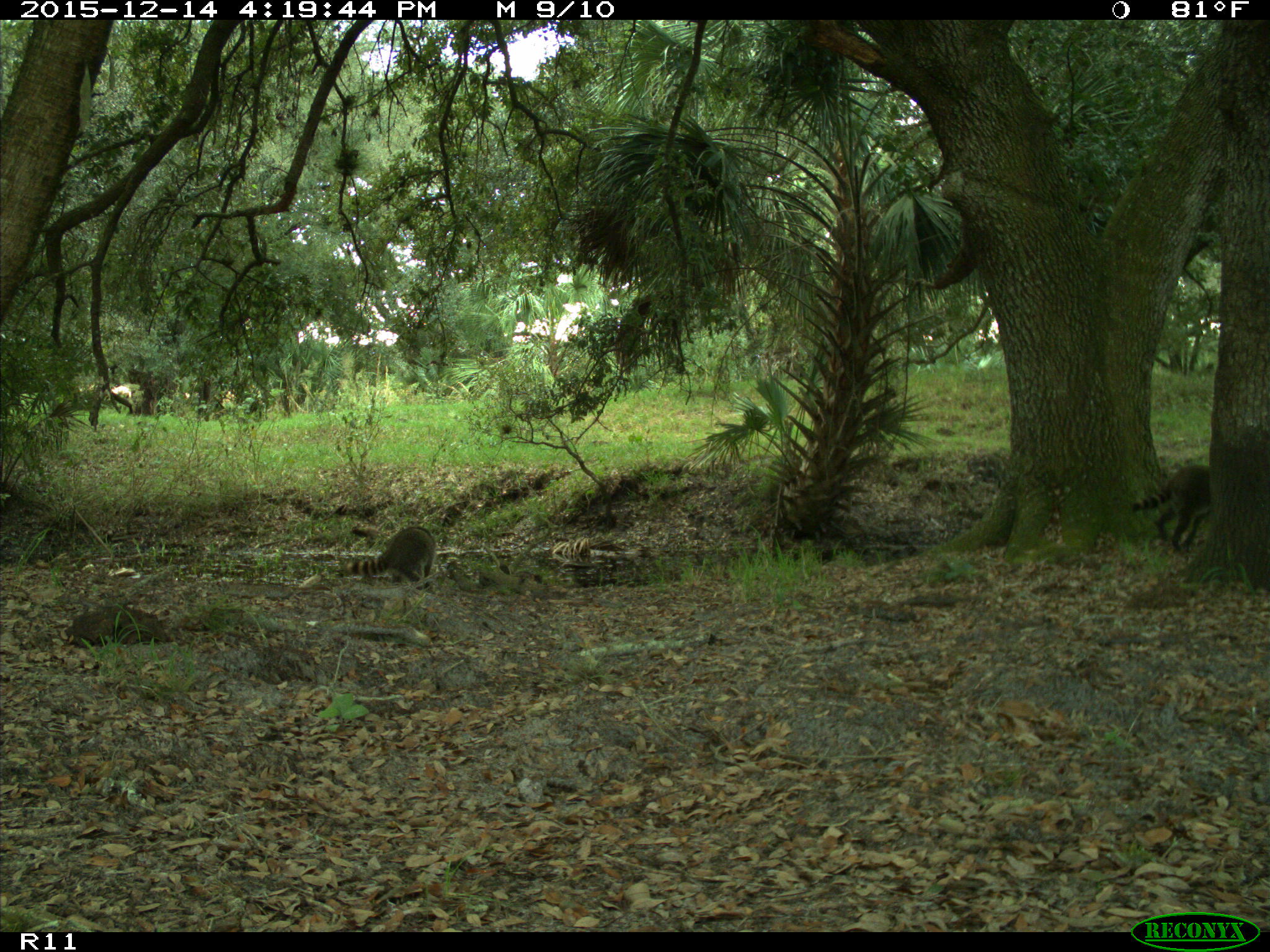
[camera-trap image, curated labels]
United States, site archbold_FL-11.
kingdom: Animalia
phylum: Chordata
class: Mammalia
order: Carnivora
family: Procyonidae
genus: Procyon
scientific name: Procyon lotor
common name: common raccoon